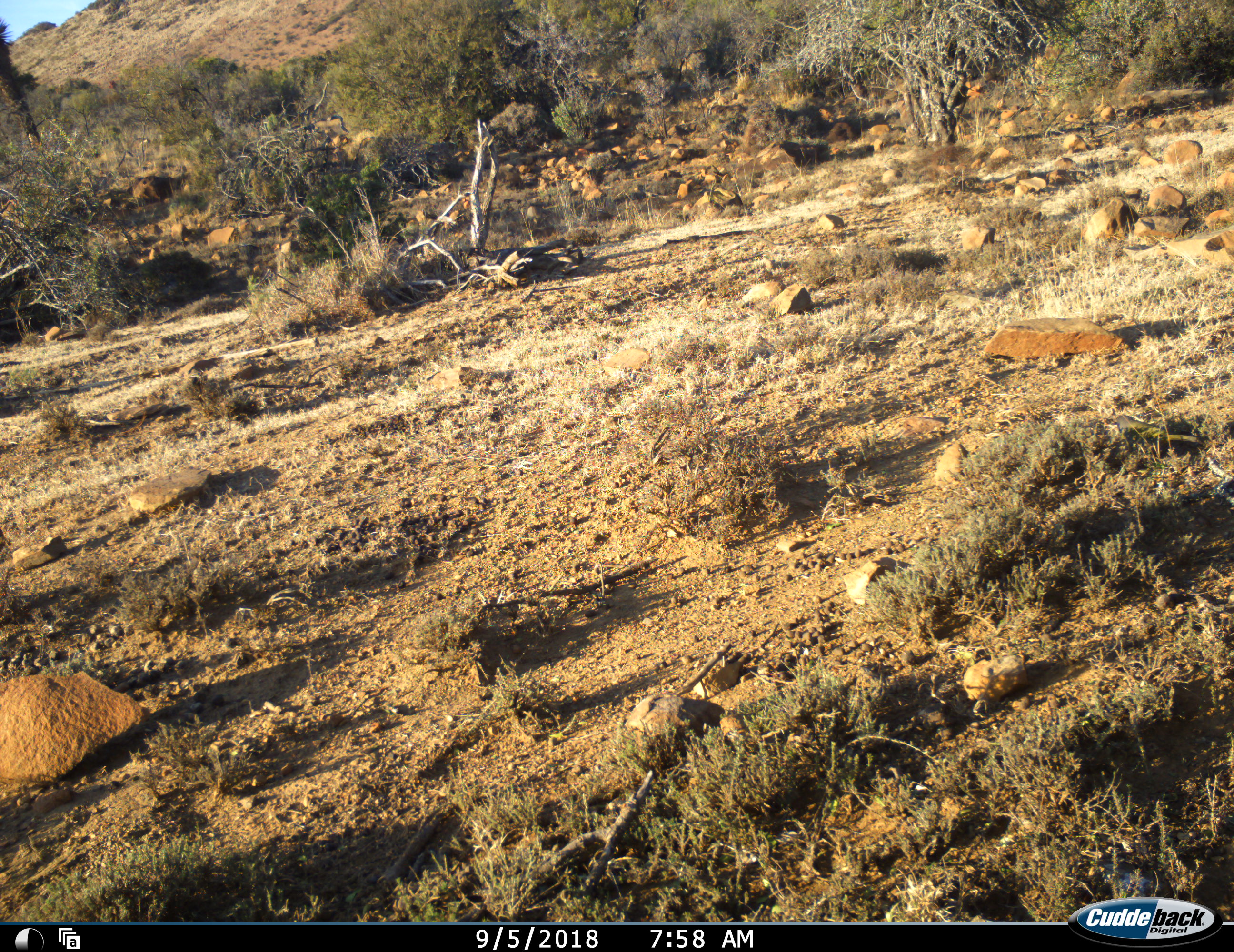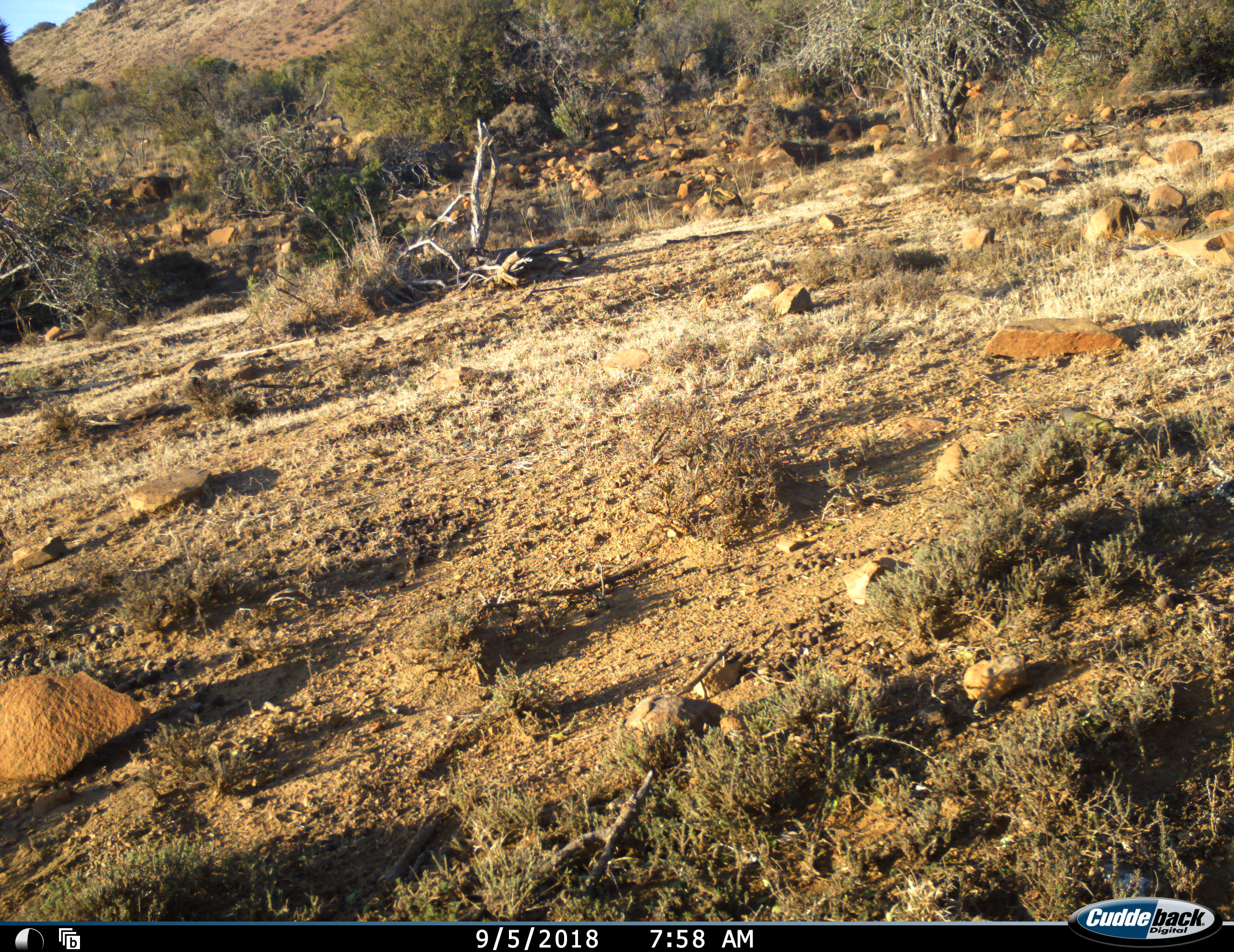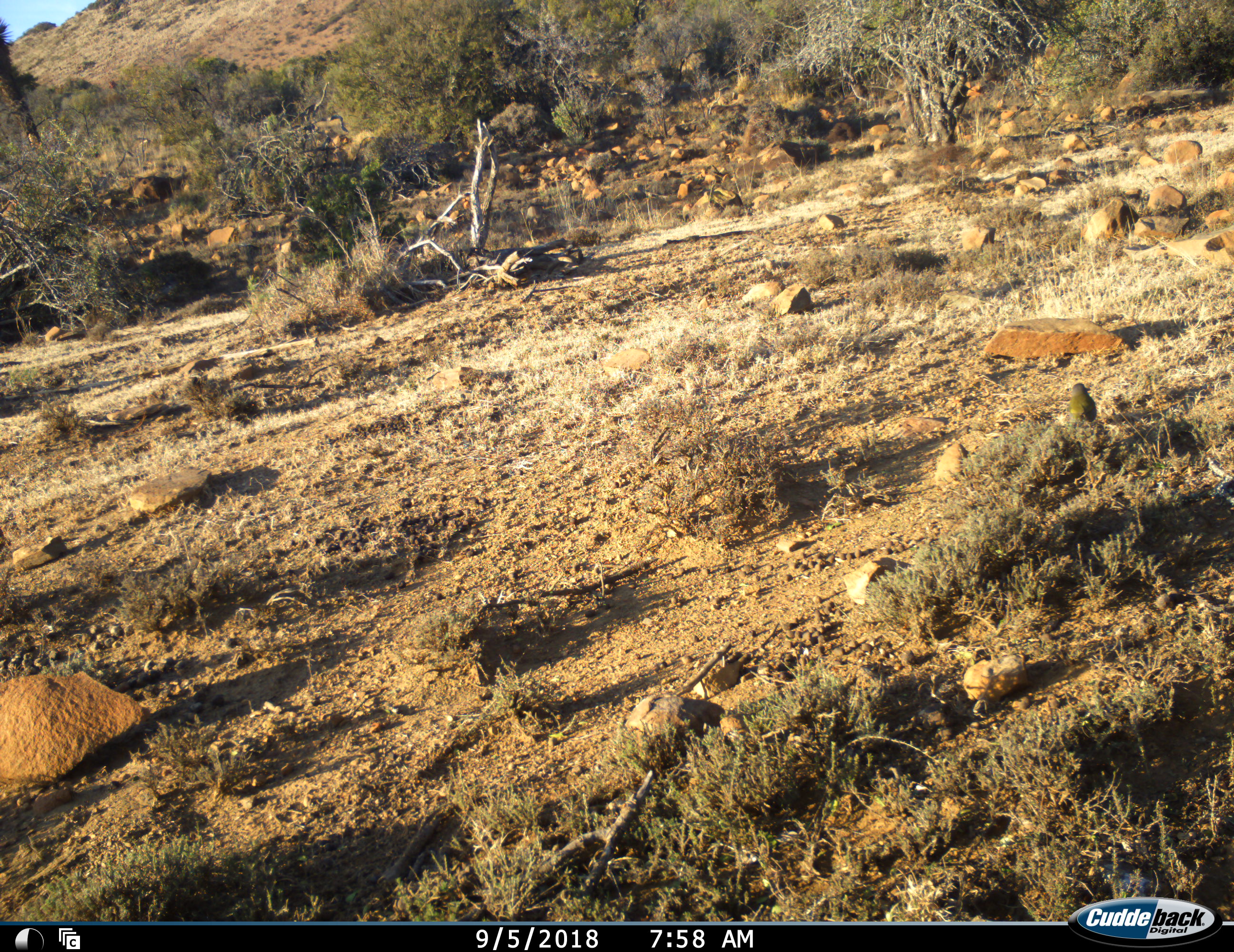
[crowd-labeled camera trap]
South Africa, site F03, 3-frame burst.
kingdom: Animalia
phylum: Chordata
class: Aves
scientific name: Aves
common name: bird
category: birdother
Birdother (bird) (Aves), count 1. Behavior (volunteer vote fractions): standing 0%, resting 0%, moving 86%, interacting 0%. Young present (vote fraction): 0%. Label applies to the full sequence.